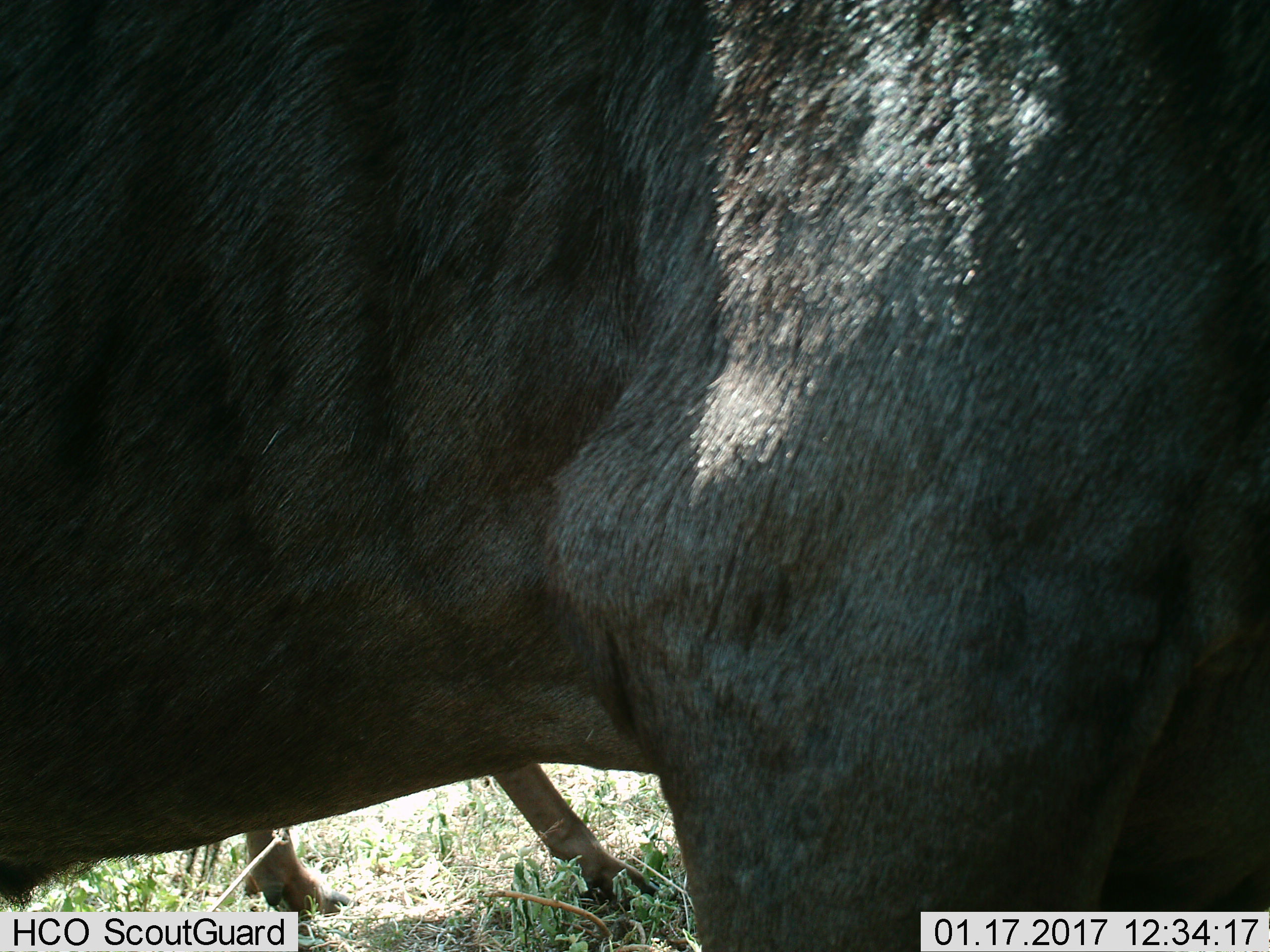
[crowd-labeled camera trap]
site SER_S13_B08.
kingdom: Animalia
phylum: Chordata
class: Mammalia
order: Artiodactyla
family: Bovidae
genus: Connochaetes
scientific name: Connochaetes taurinus taurinus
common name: blue wildebeest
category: wildebeestblue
Wildebeestblue (blue wildebeest) (Connochaetes taurinus taurinus), count 2. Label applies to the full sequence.